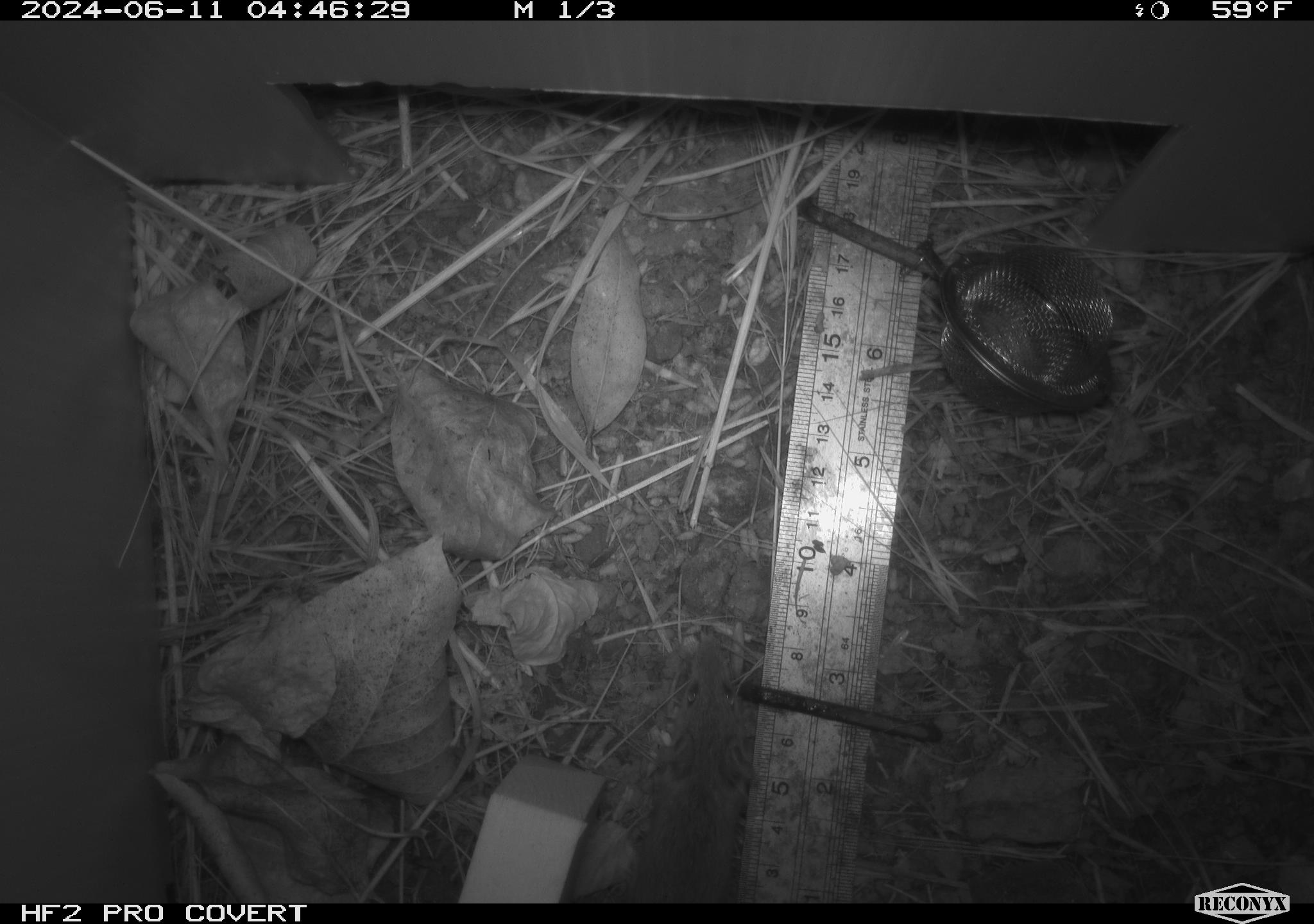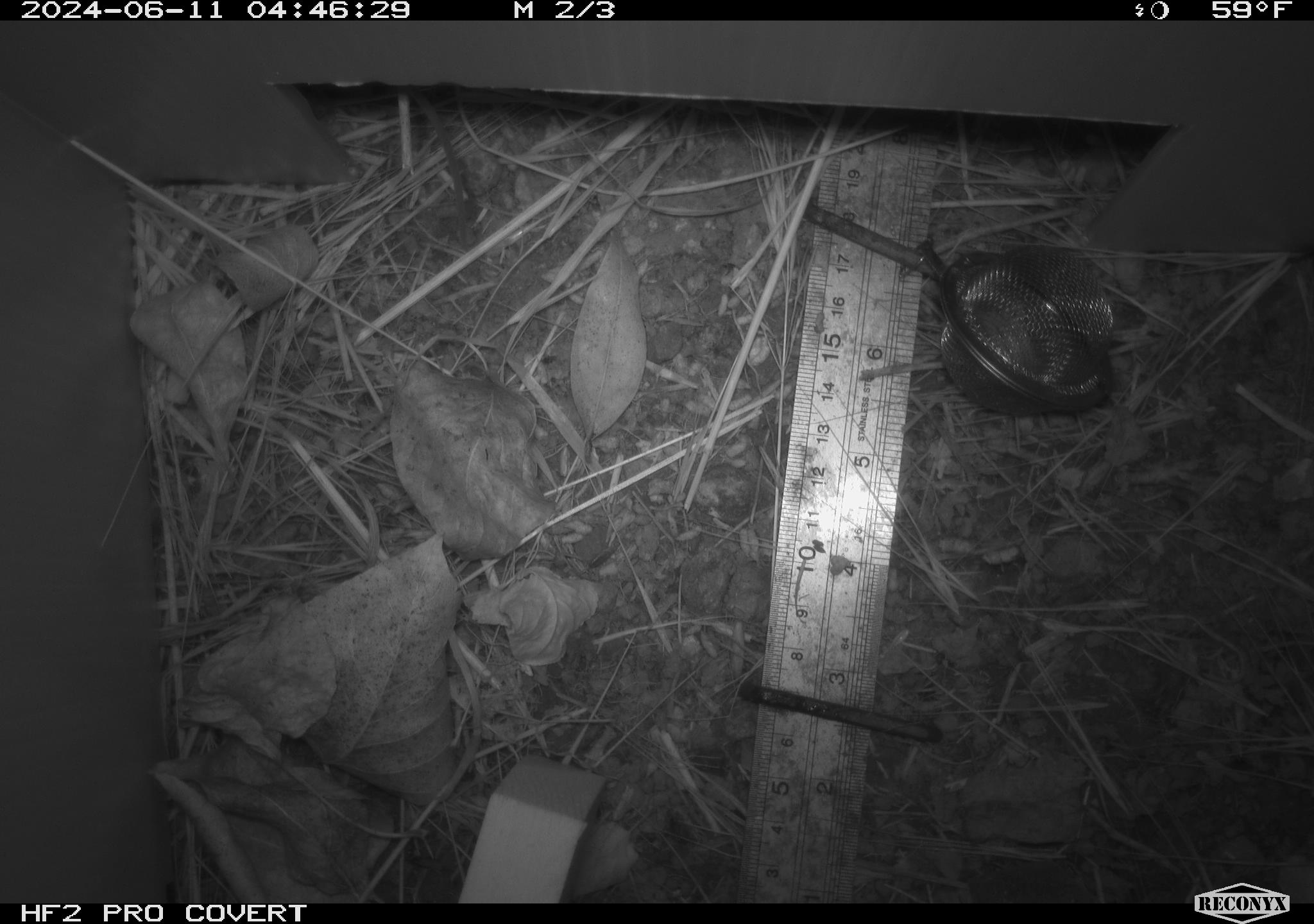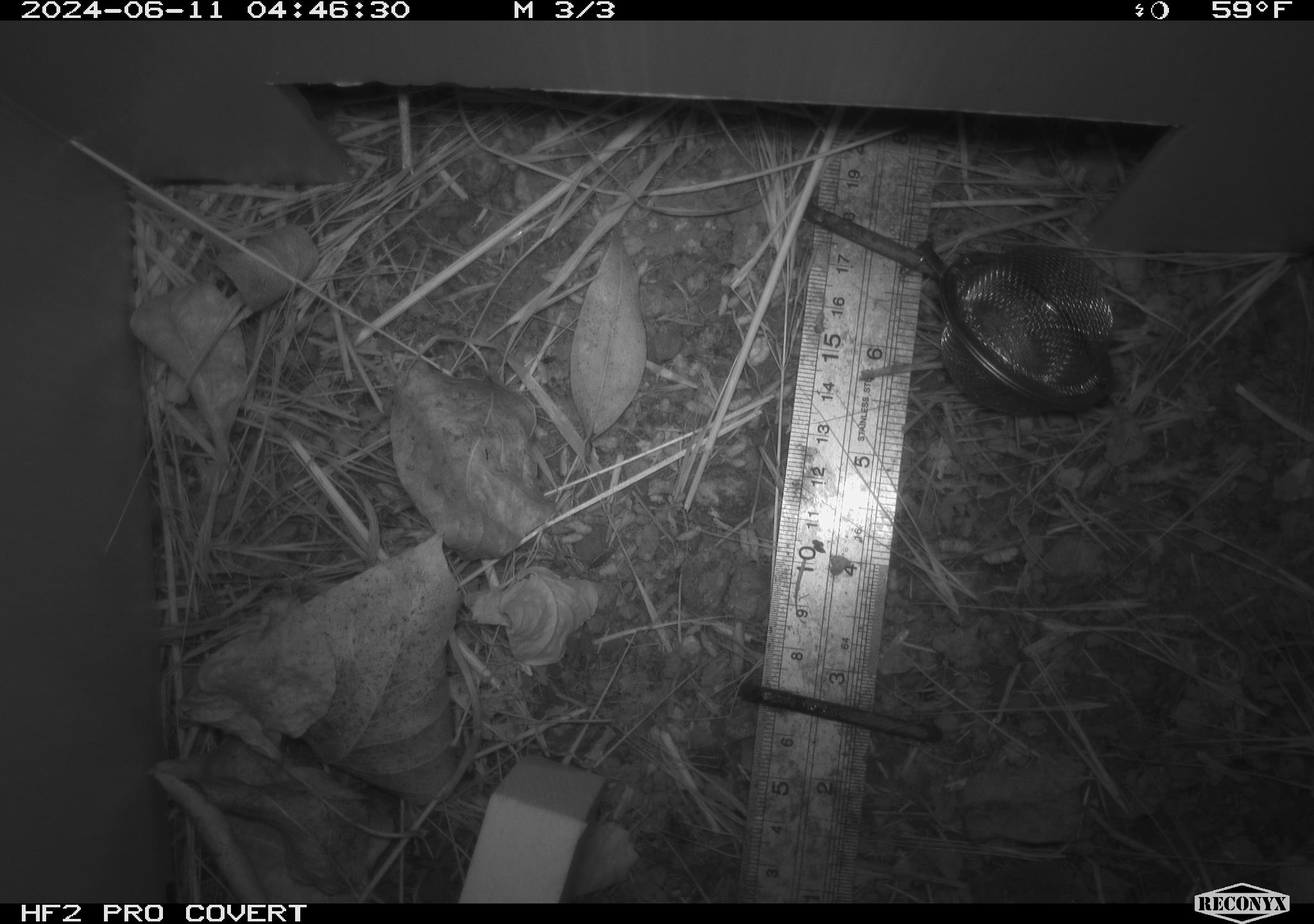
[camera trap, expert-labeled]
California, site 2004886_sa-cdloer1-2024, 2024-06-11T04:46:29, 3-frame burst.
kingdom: Animalia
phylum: Chordata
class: Mammalia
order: Rodentia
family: Cricetidae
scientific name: Arvicolinae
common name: voles, lemmings, and muskrats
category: arvicolinae subfamily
Arvicolinae subfamily (voles, lemmings, and muskrats) (Arvicolinae).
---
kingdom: Animalia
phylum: Chordata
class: Mammalia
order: Rodentia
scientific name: Rodentia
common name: mouse species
Mouse species (Rodentia).